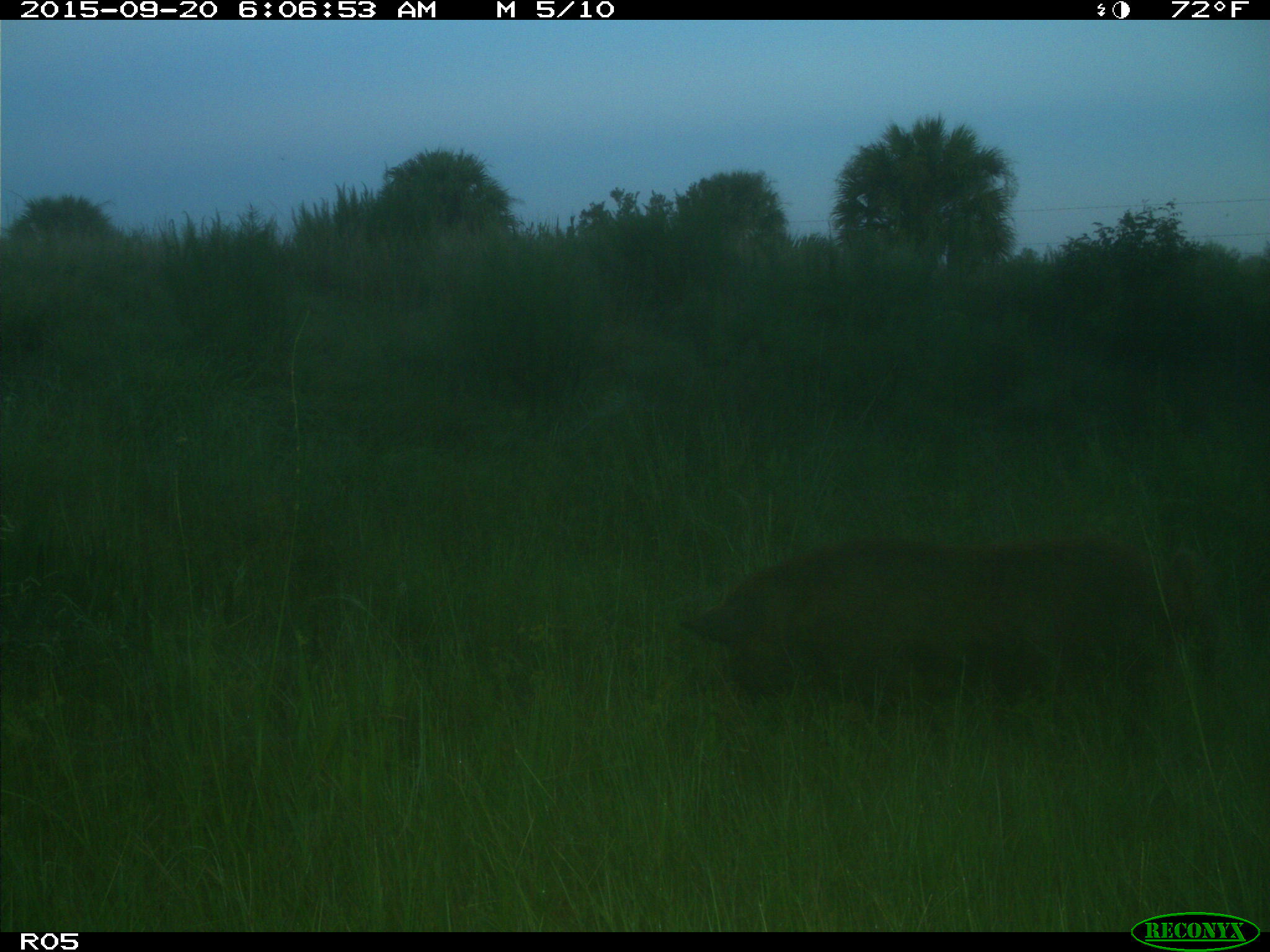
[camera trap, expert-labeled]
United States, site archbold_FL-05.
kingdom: Animalia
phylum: Chordata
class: Mammalia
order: Artiodactyla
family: Suidae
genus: Sus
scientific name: Sus scrofa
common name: wild boar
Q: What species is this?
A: Sus scrofa (wild boar).